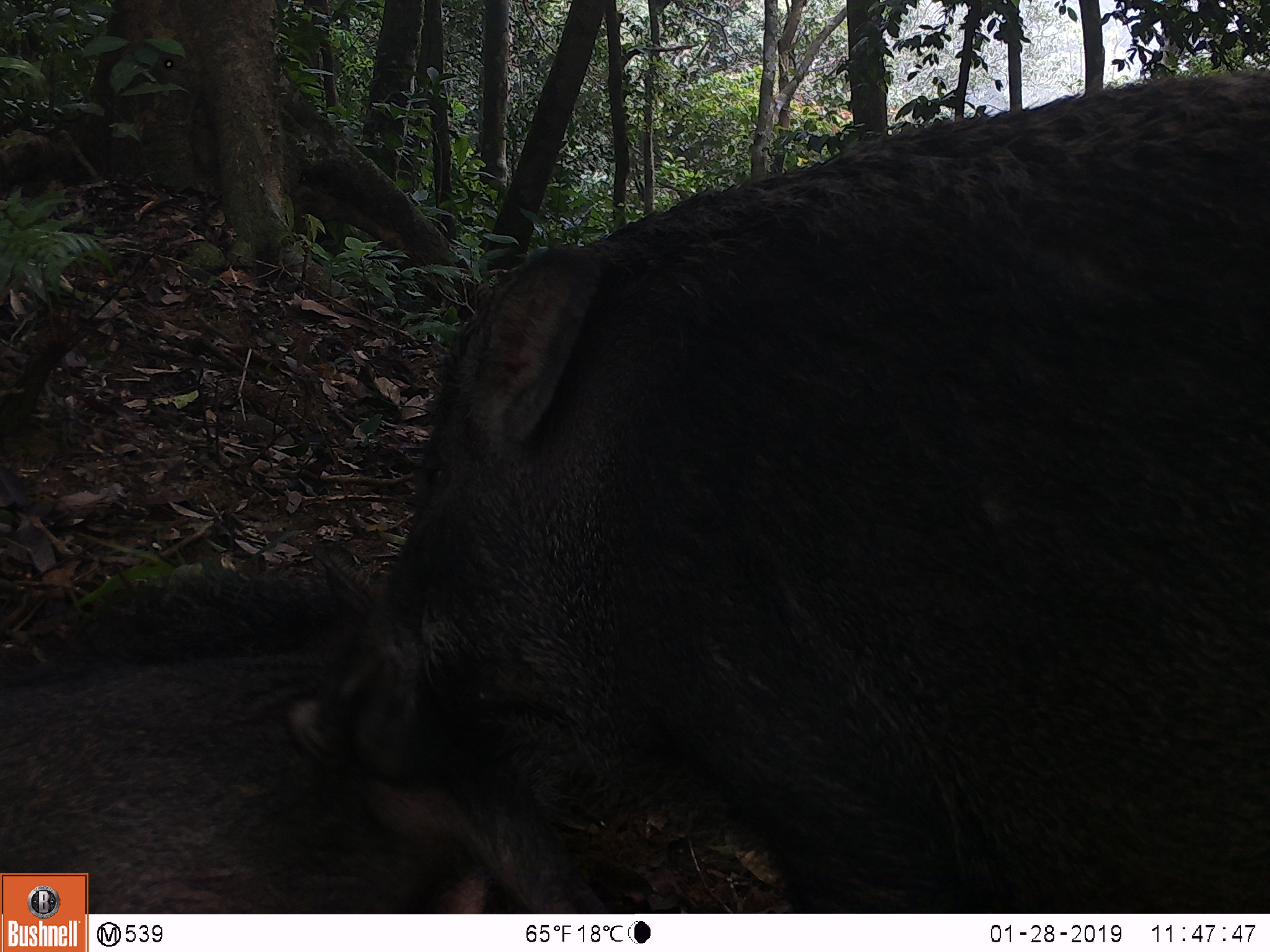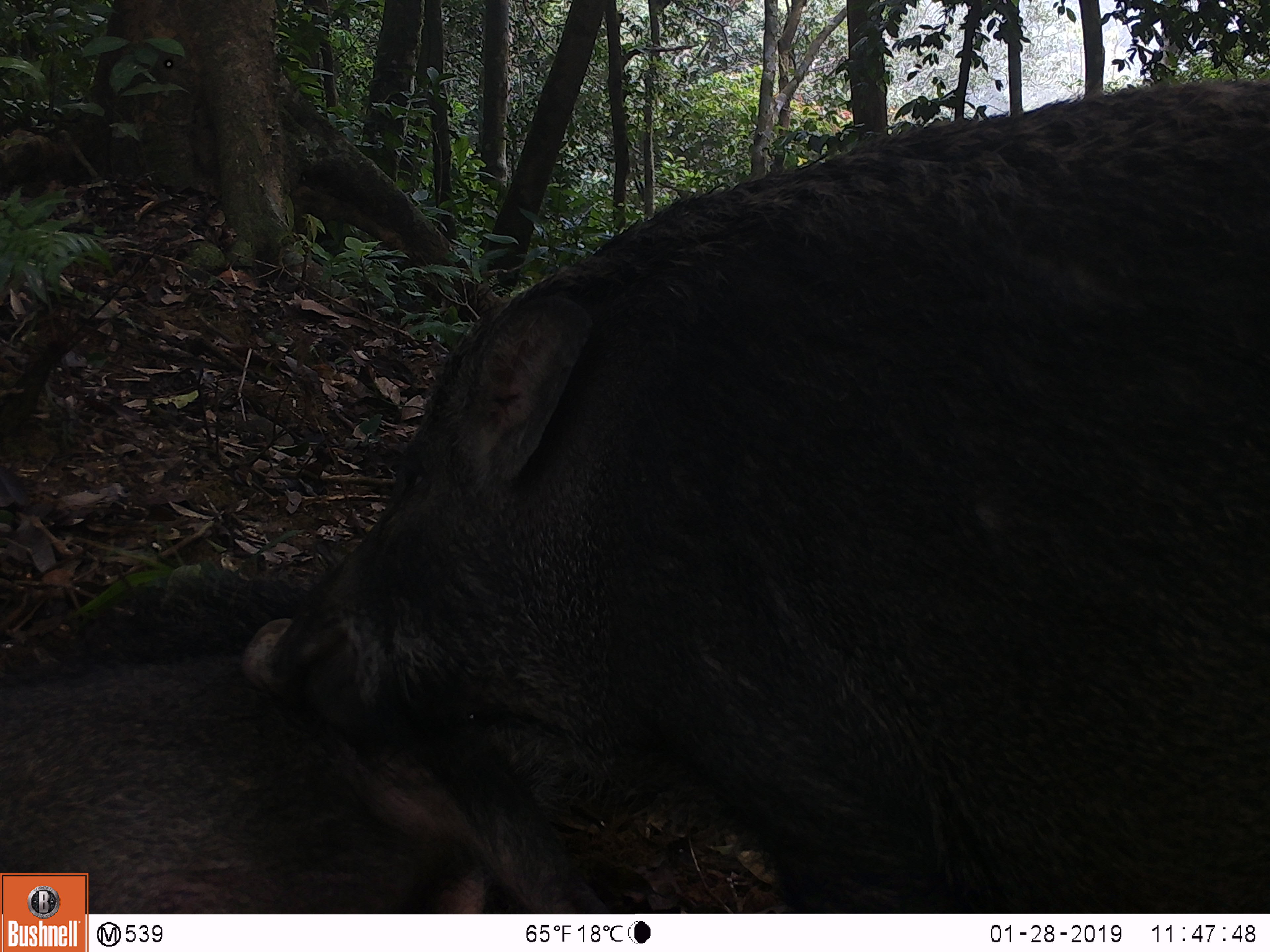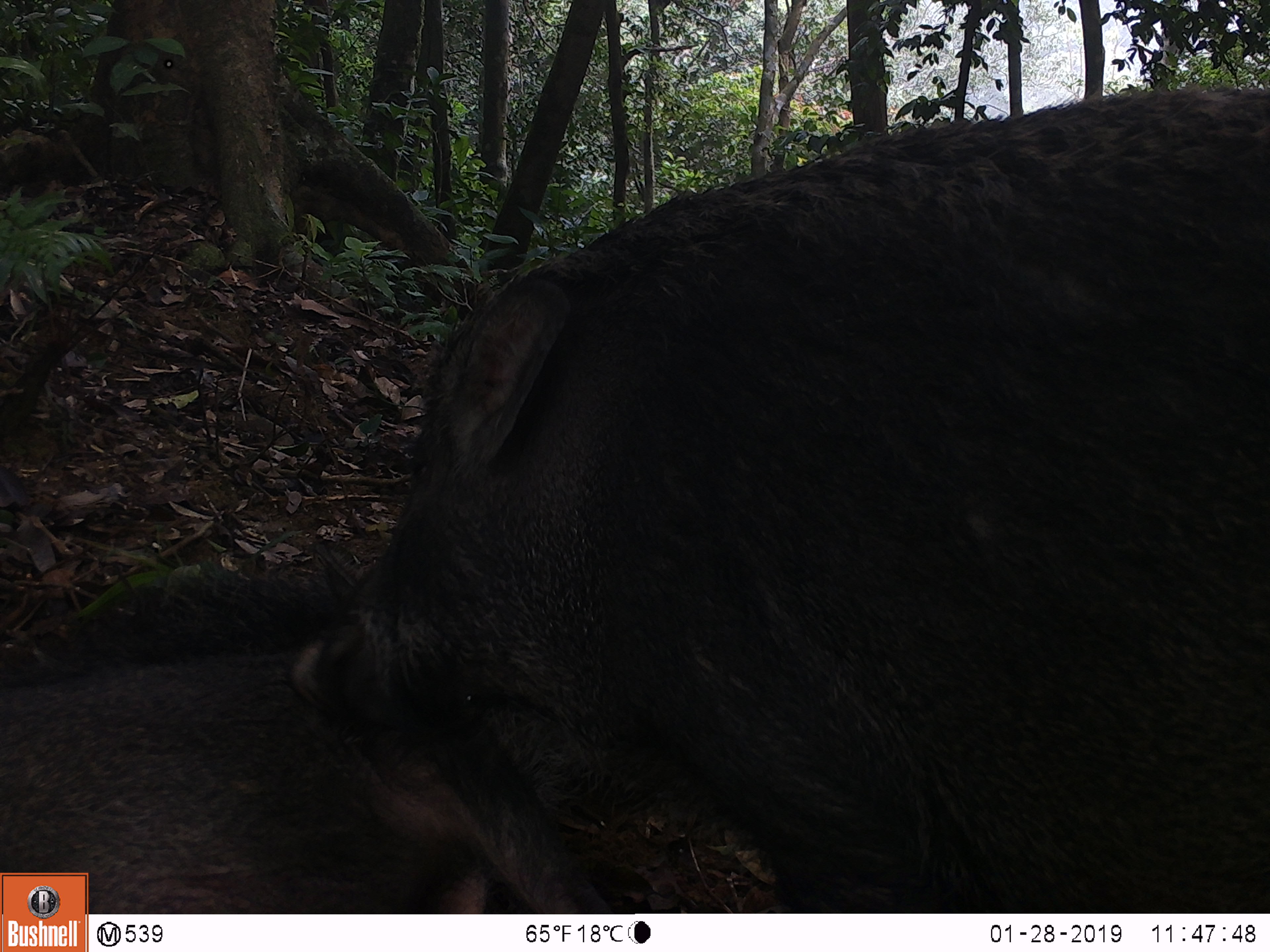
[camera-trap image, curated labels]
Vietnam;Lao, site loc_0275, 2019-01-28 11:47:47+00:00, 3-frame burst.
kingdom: Animalia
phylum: Chordata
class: Mammalia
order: Artiodactyla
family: Suidae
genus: Sus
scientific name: Sus scrofa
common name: eurasian wild pig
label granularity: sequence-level